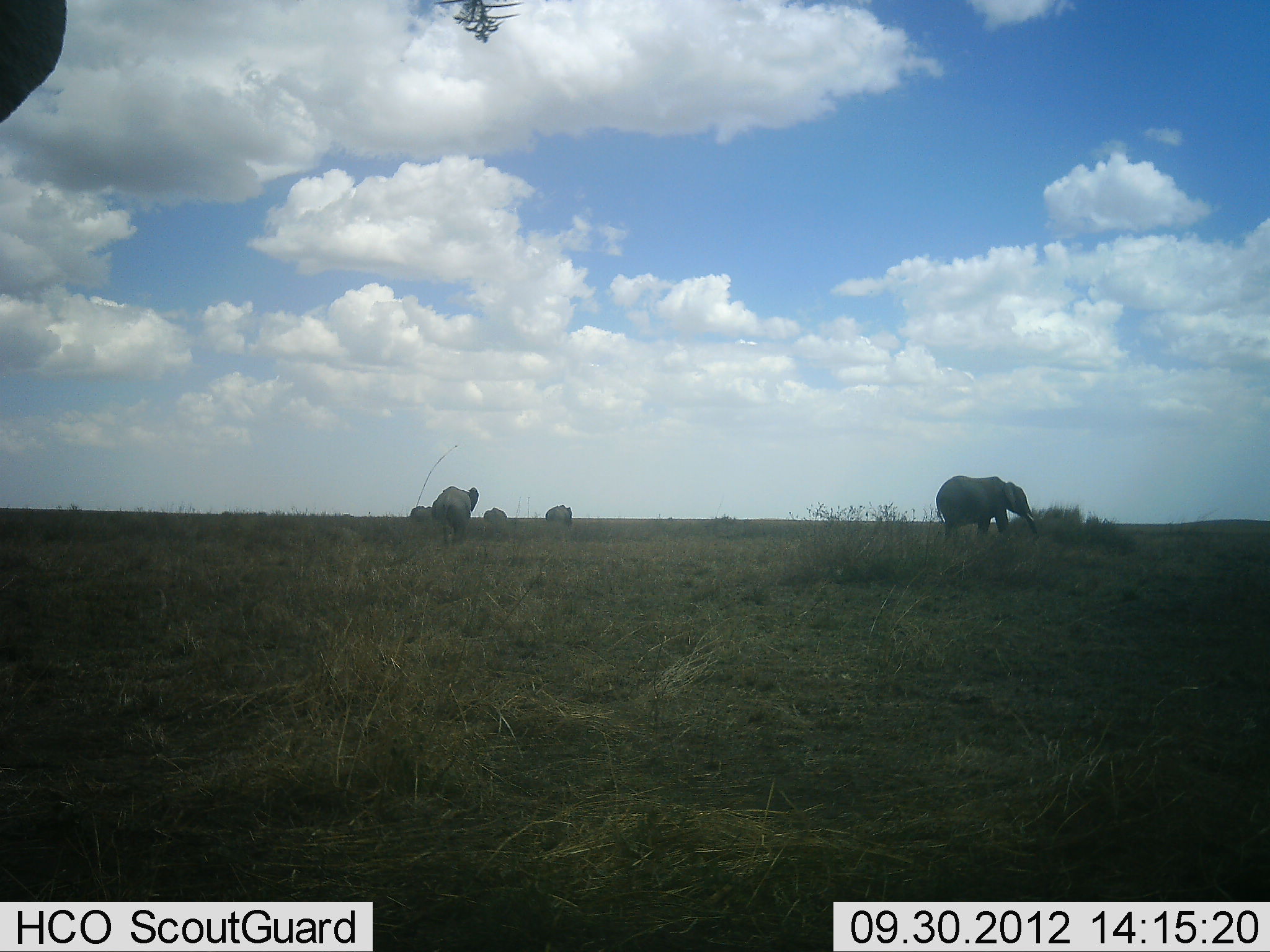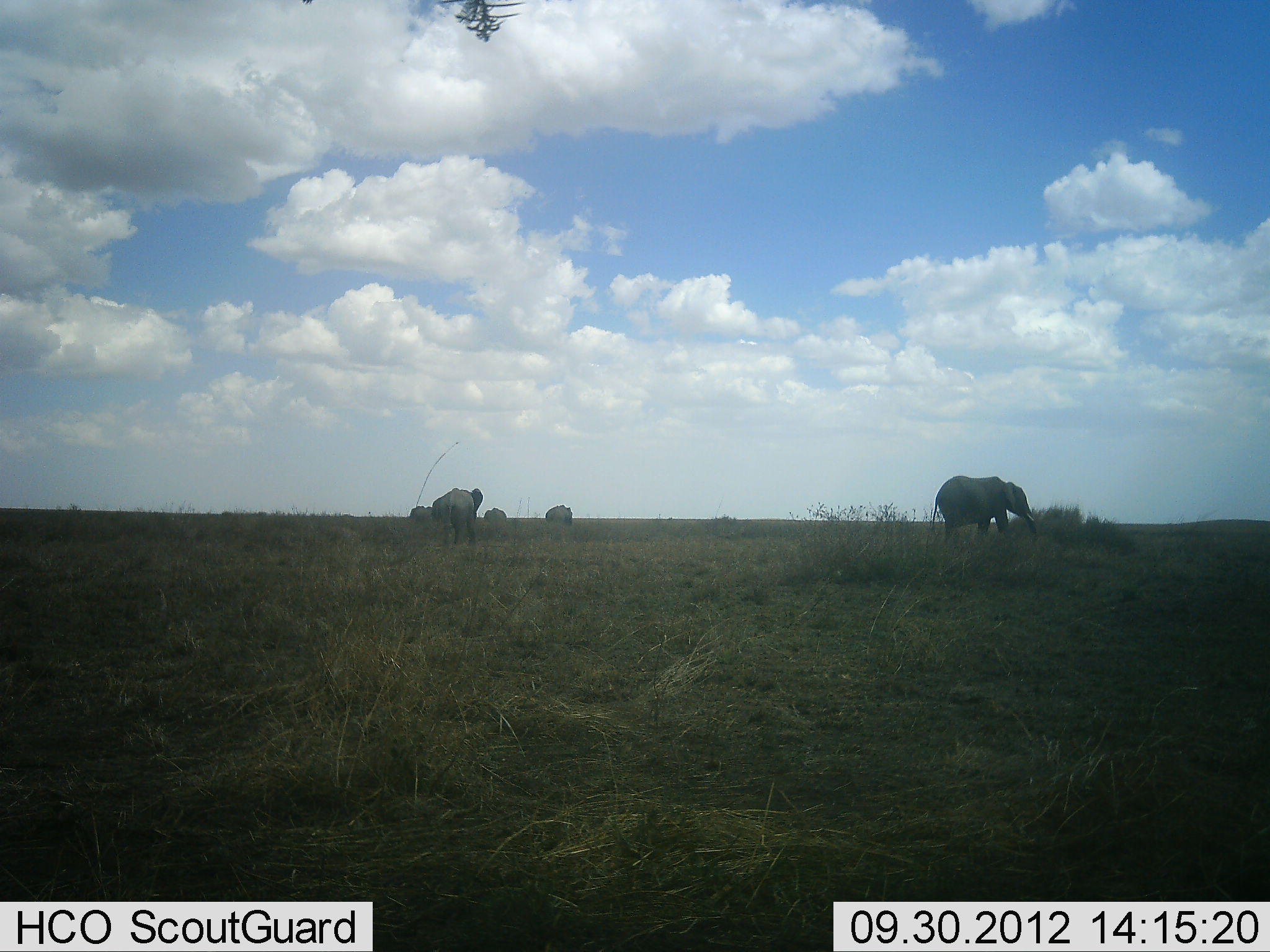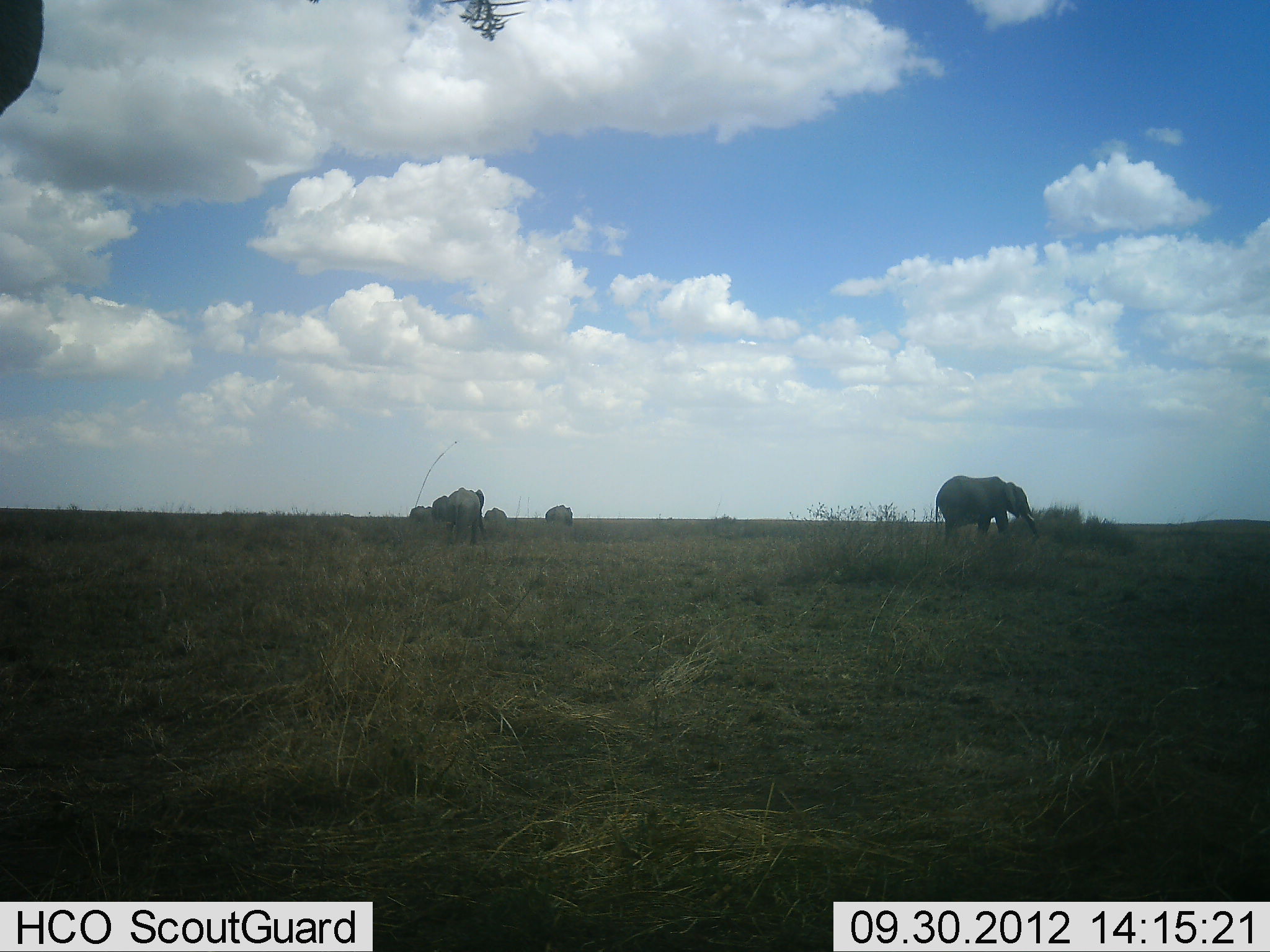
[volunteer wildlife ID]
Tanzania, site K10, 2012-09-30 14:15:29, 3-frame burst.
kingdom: Animalia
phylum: Chordata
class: Mammalia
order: Proboscidea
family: Elephantidae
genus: Loxodonta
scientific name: Loxodonta africana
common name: african bush elephant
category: elephant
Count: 5.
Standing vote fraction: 80%.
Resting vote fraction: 0%.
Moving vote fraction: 50%.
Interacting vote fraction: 0%.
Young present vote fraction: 0%.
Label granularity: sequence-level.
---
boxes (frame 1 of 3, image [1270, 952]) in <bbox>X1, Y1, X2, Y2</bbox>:
animal: <bbox>0, 0, 68, 125</bbox>; <bbox>936, 475, 1041, 551</bbox>; <bbox>429, 485, 480, 549</bbox>; <bbox>545, 504, 573, 538</bbox>; <bbox>482, 508, 508, 540</bbox>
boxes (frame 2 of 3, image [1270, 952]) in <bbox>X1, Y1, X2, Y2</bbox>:
animal: <bbox>930, 474, 1043, 557</bbox>; <bbox>432, 486, 484, 549</bbox>; <bbox>543, 504, 573, 539</bbox>; <bbox>482, 506, 508, 540</bbox>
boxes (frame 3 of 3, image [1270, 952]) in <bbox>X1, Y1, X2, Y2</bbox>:
animal: <bbox>933, 475, 1042, 557</bbox>; <bbox>0, 0, 45, 119</bbox>; <bbox>432, 489, 485, 549</bbox>; <bbox>482, 506, 508, 540</bbox>; <bbox>544, 504, 574, 527</bbox>